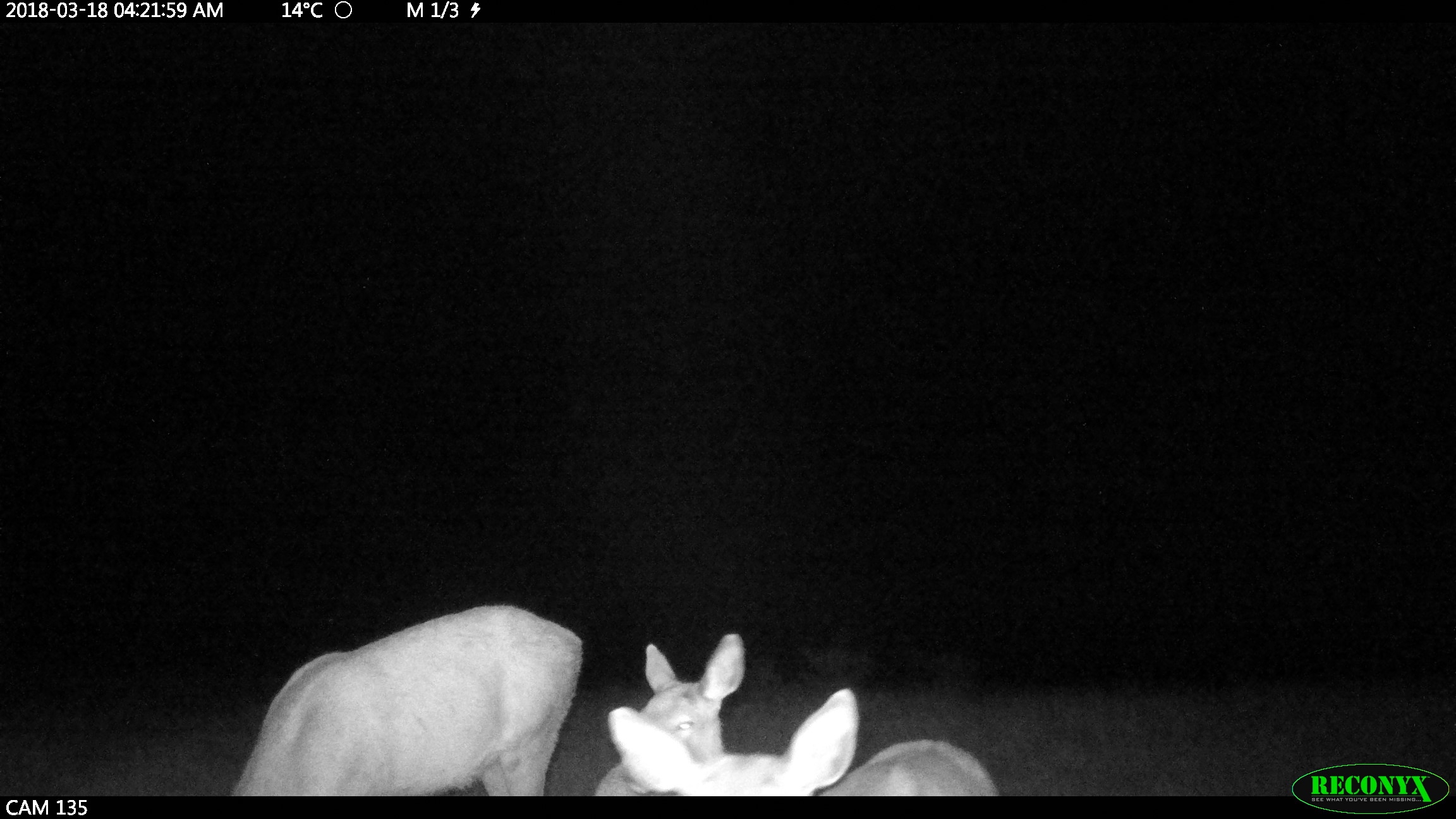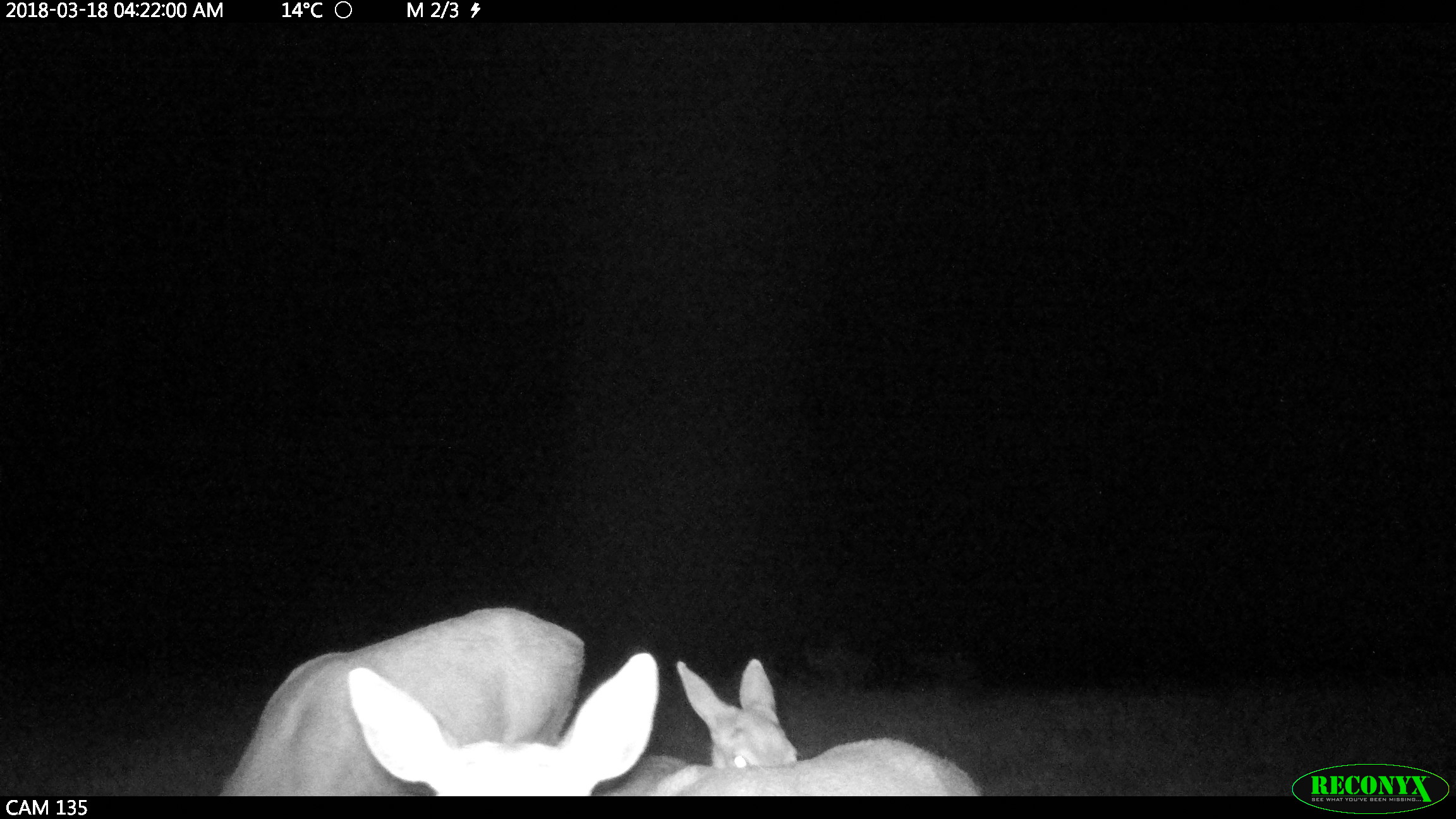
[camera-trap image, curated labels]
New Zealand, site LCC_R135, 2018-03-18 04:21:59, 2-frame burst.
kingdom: Animalia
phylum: Chordata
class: Mammalia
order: Artiodactyla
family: Cervidae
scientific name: Cervidae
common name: deer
Deer (Cervidae).